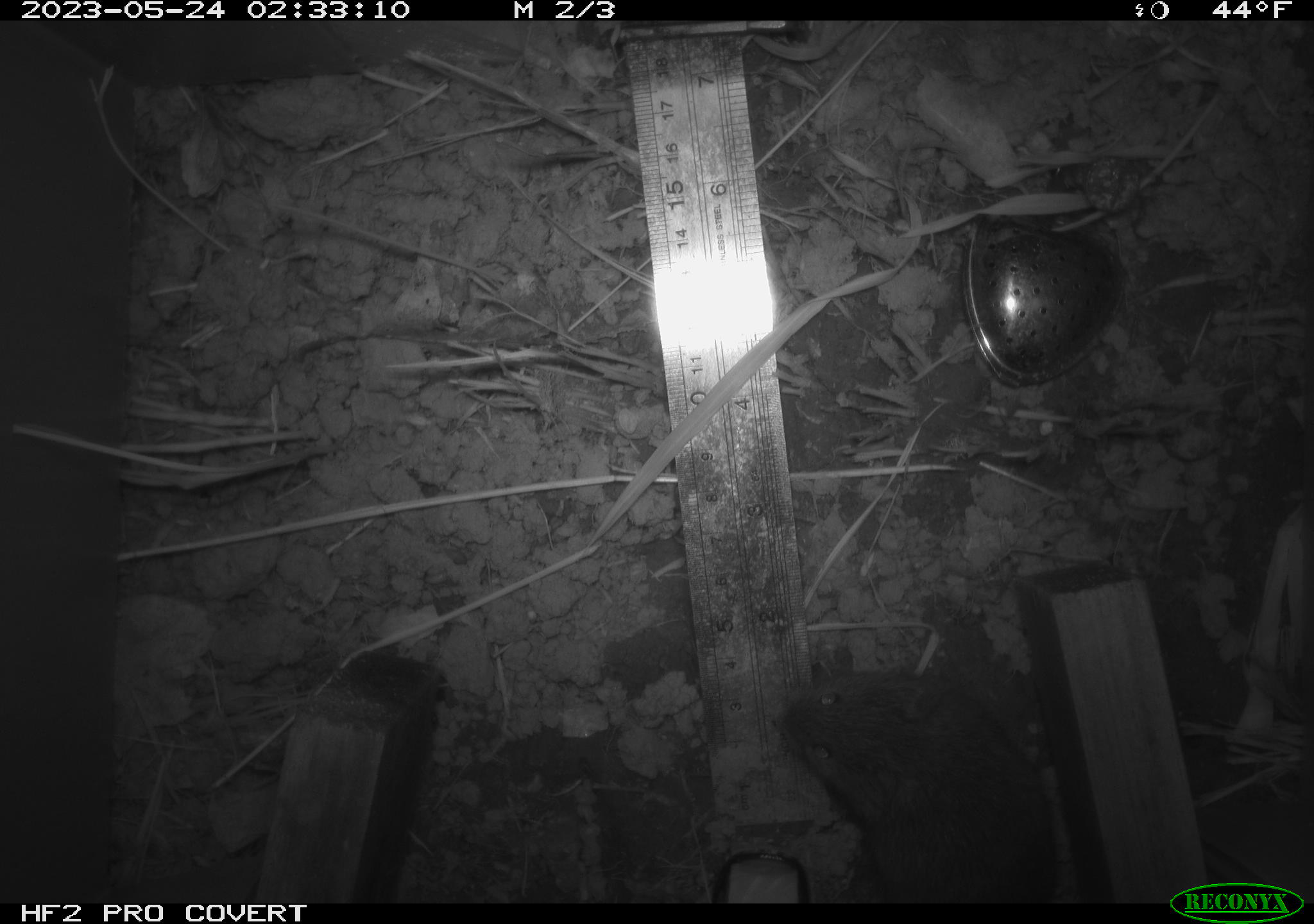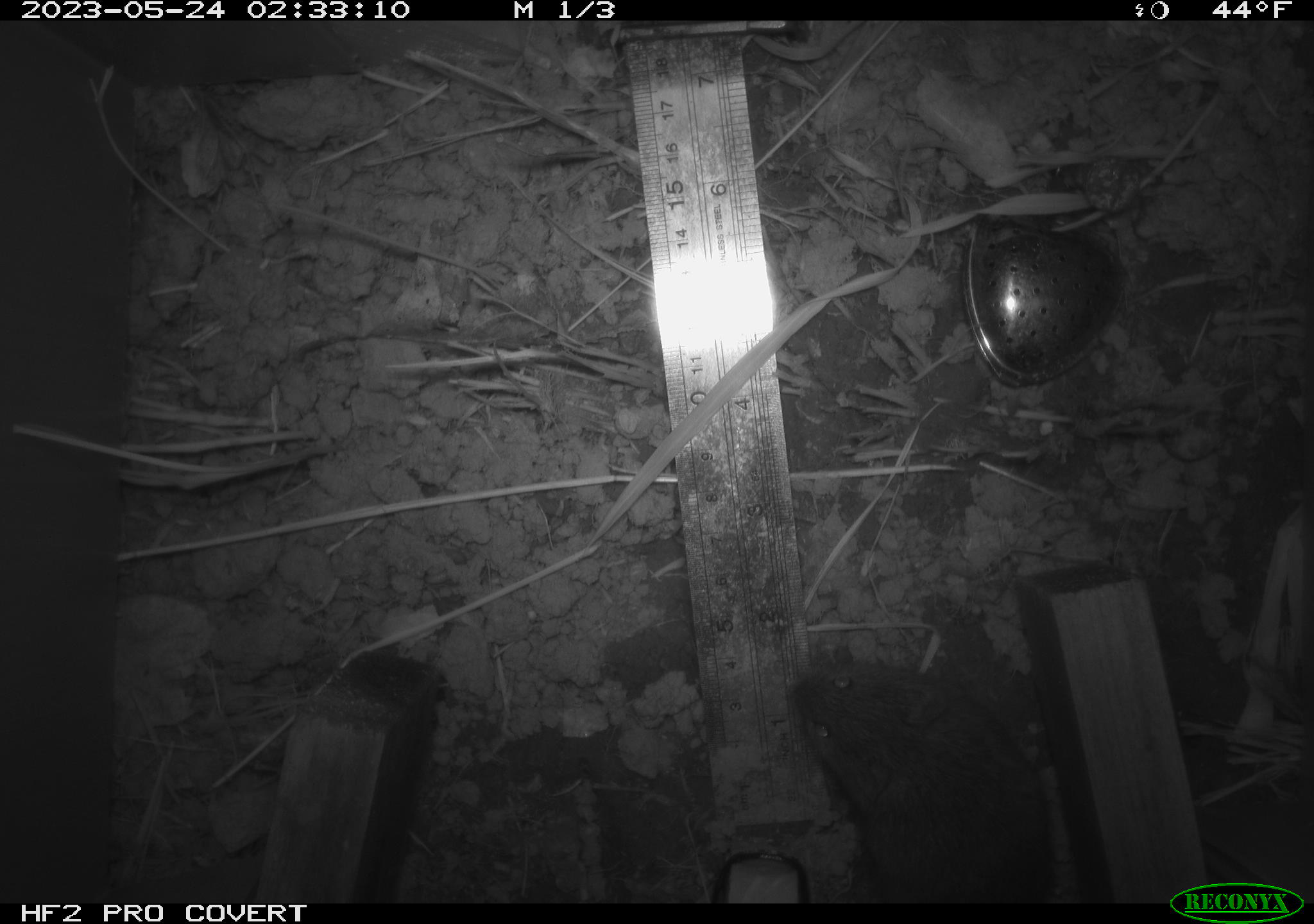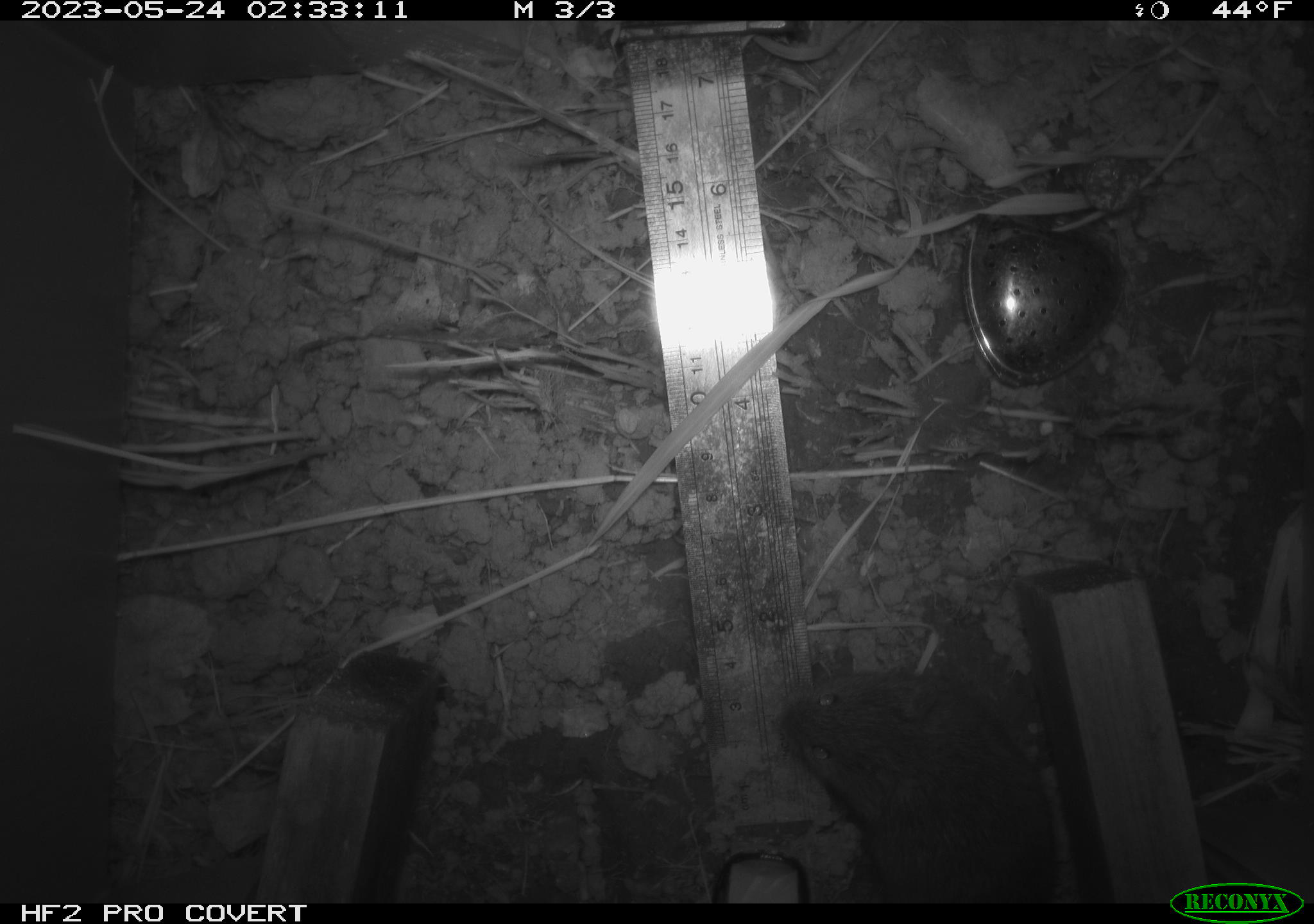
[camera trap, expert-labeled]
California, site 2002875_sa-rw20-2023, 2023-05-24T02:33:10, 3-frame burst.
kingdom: Animalia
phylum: Chordata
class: Mammalia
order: Rodentia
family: Cricetidae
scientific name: Arvicolinae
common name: voles, lemmings, and muskrats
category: arvicolinae subfamily